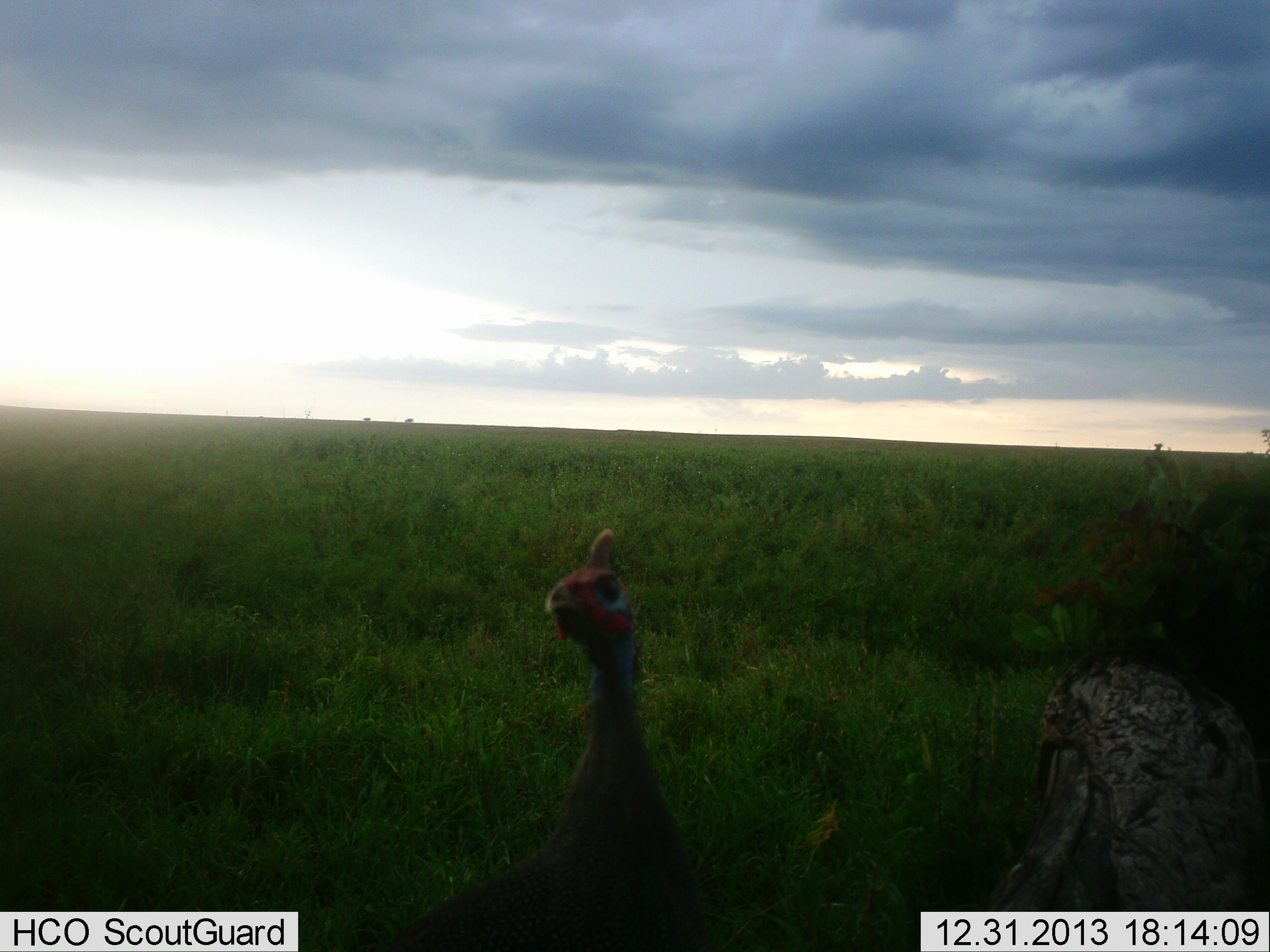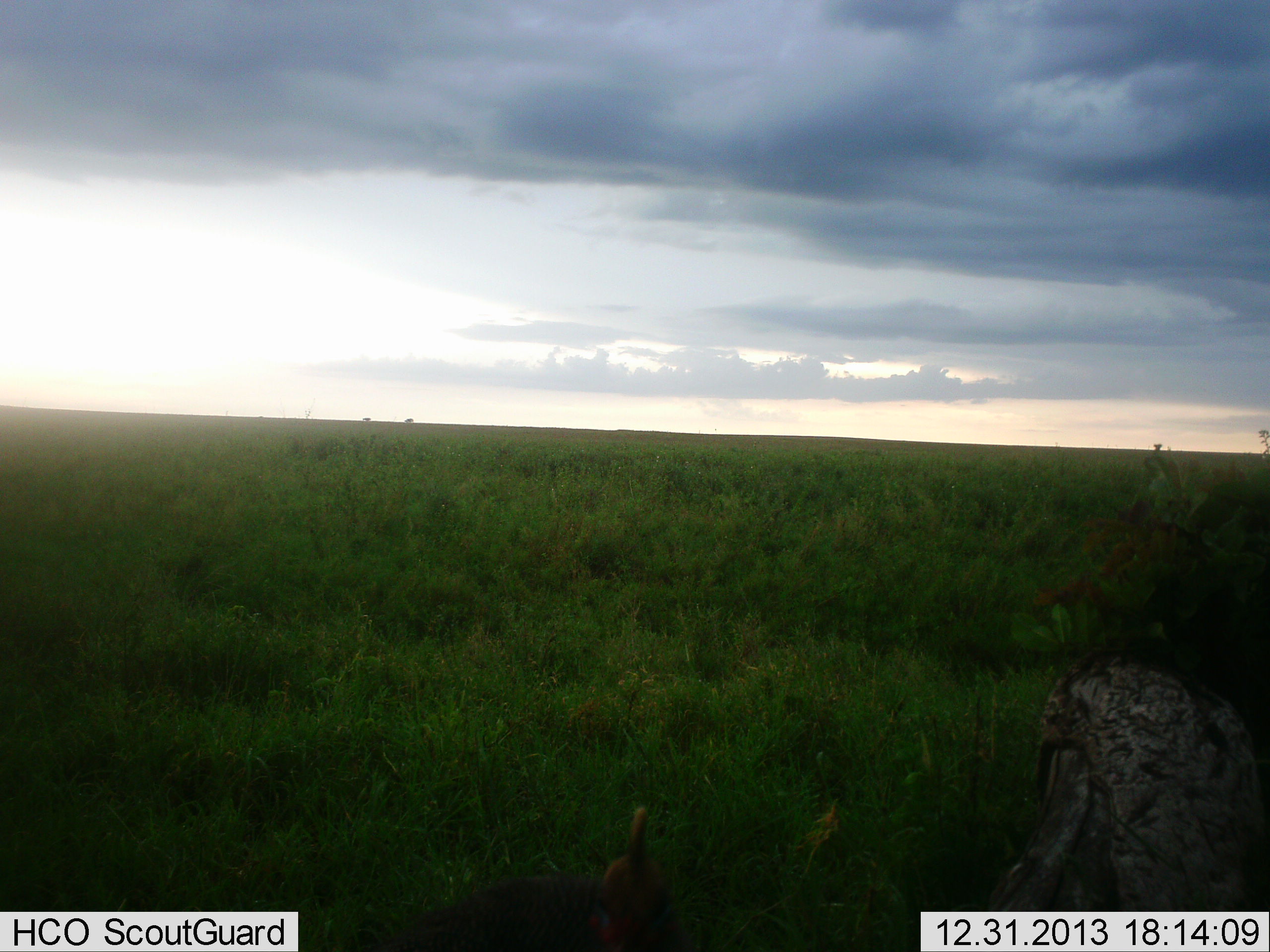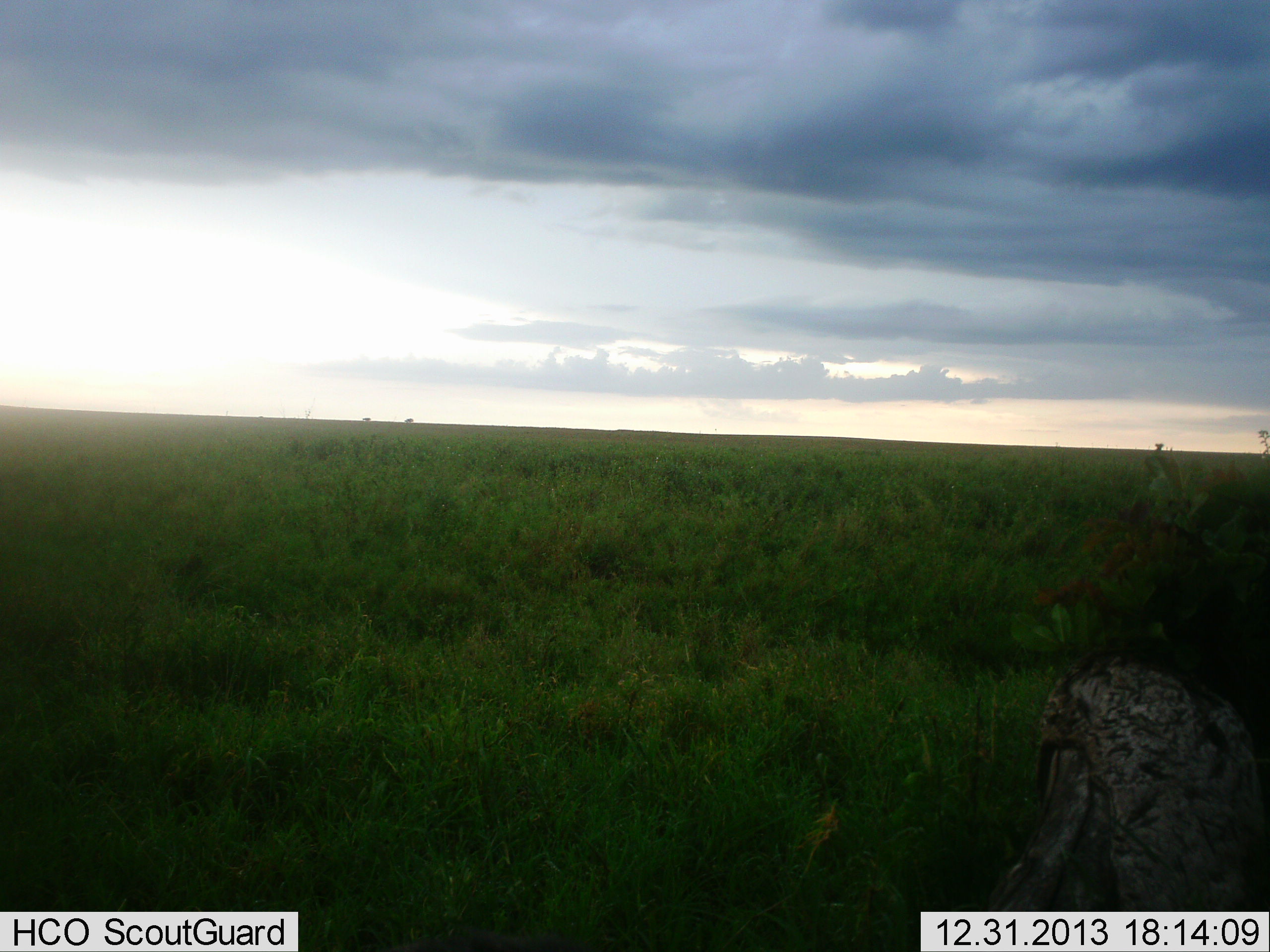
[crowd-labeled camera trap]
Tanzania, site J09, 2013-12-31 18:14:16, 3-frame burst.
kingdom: Animalia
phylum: Chordata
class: Aves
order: Galliformes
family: Numididae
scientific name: Numididae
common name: guinea fowl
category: guineafowl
Guineafowl (guinea fowl) (Numididae), count 1. Behavior (volunteer vote fractions): standing 40%, resting 0%, moving 50%, interacting 10%. Young present (vote fraction): 0%. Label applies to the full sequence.